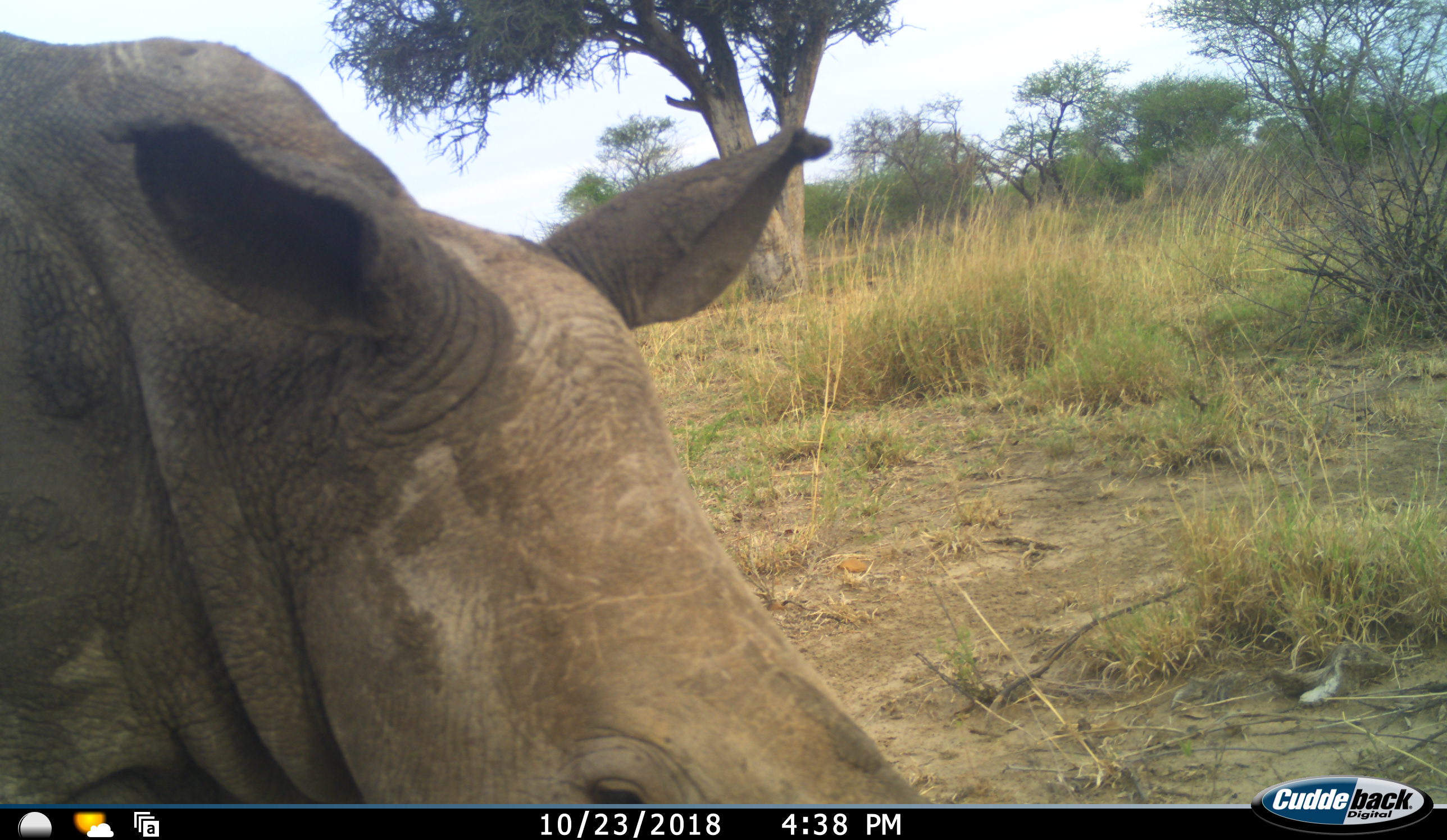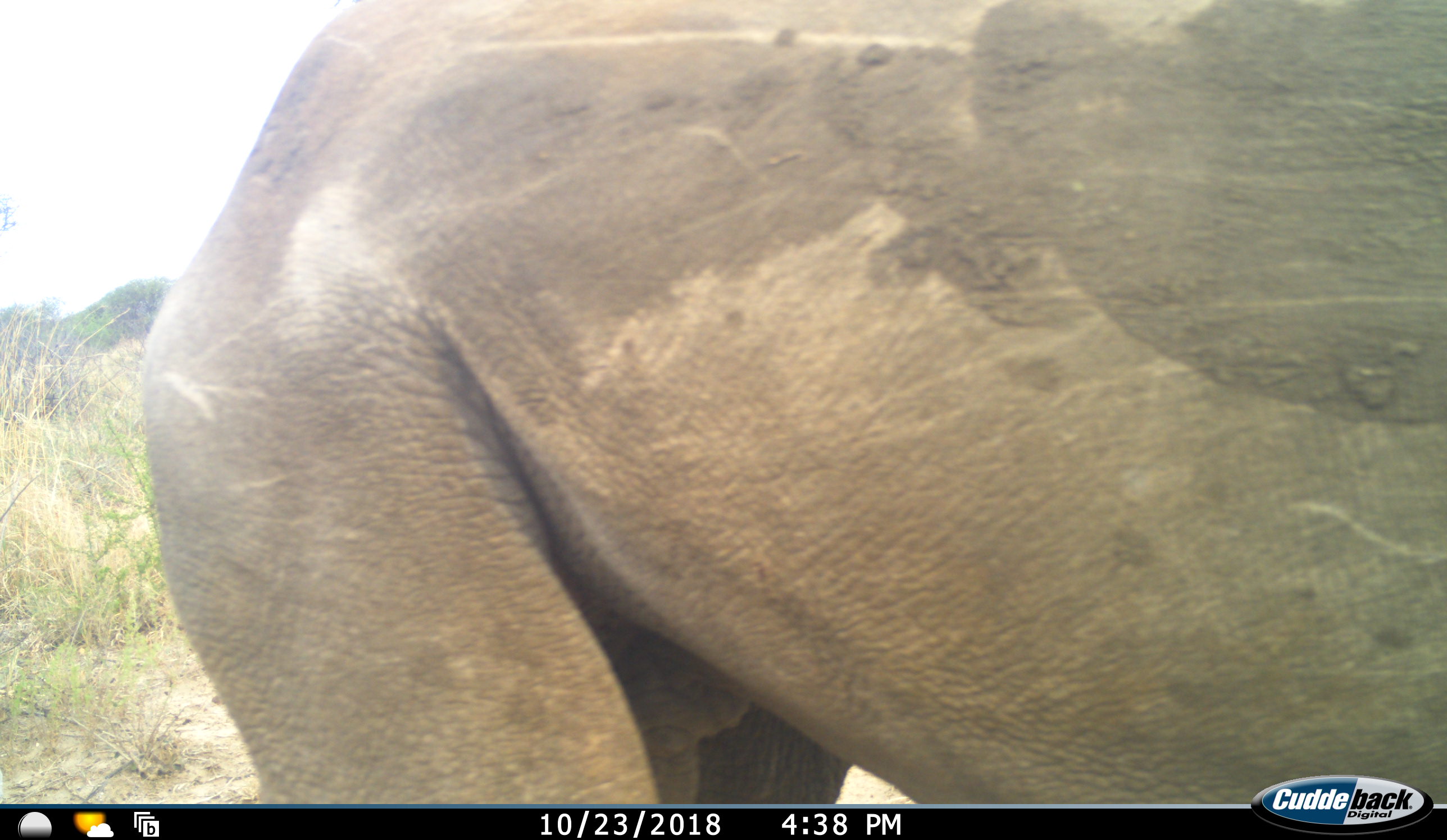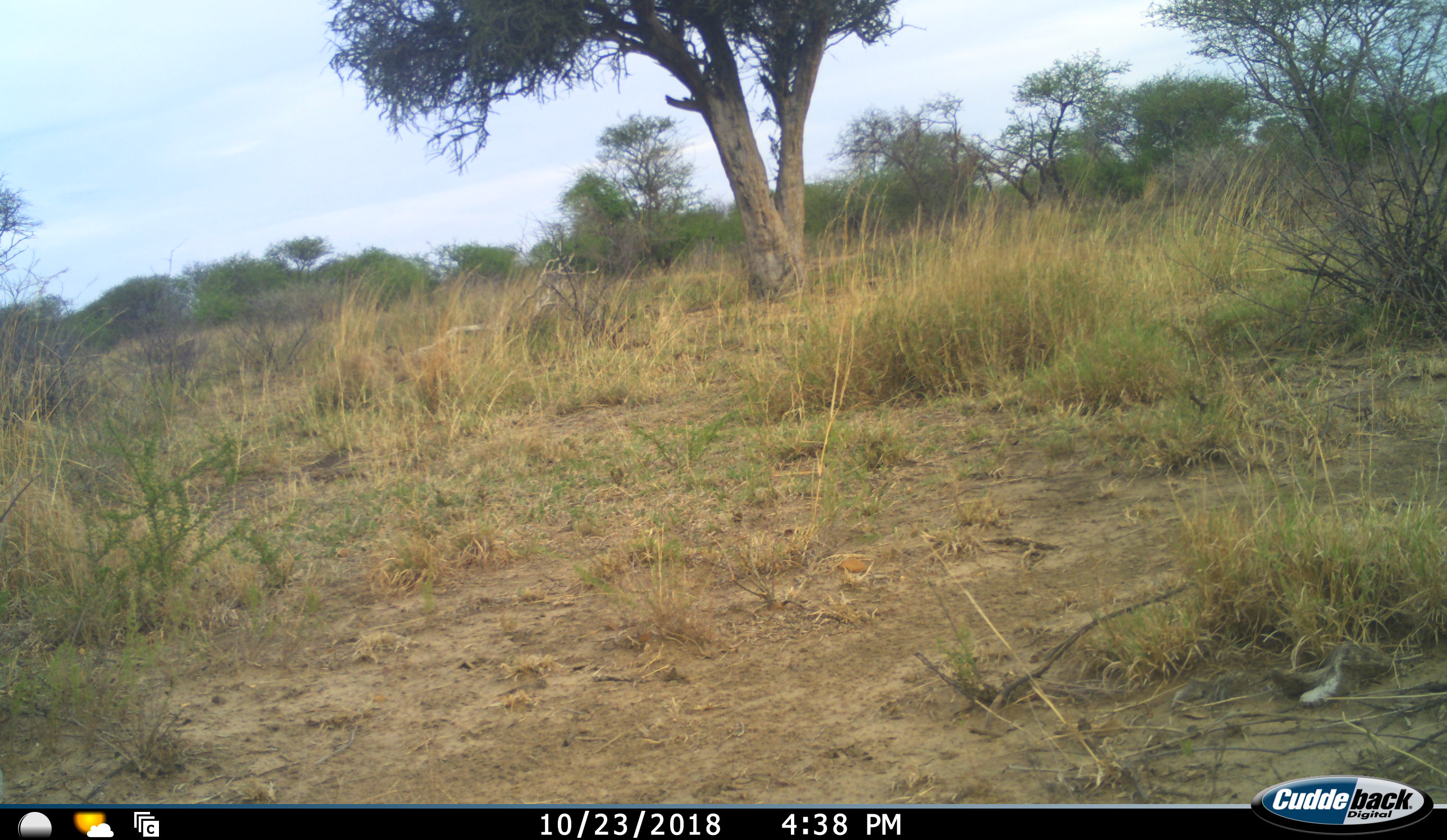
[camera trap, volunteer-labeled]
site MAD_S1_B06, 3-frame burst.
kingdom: Animalia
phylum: Chordata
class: Mammalia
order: Perissodactyla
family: Rhinocerotidae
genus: Ceratotherium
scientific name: Ceratotherium simum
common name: white rhinoceros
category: rhinoceroswhite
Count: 1.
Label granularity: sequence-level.